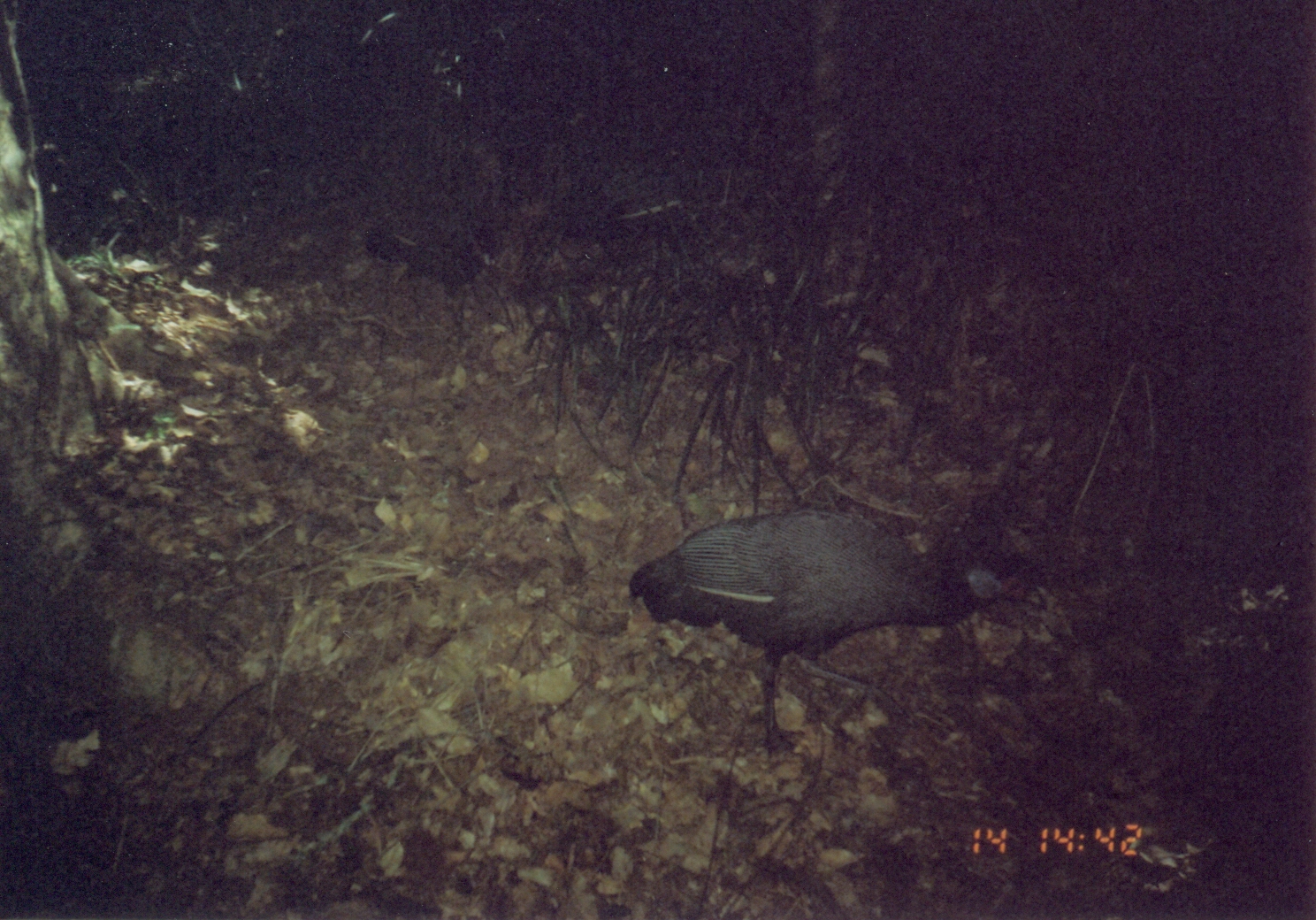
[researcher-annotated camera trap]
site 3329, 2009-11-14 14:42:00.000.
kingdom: Animalia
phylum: Chordata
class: Aves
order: Galliformes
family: Numididae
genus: Guttera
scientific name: Guttera pucherani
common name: crested guineafowl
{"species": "Guttera pucherani (crested guineafowl)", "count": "1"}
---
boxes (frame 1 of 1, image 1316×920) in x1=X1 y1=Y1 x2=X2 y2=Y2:
guttera pucherani: x1=625 y1=501 x2=1042 y2=759; x1=363 y1=217 x2=524 y2=318